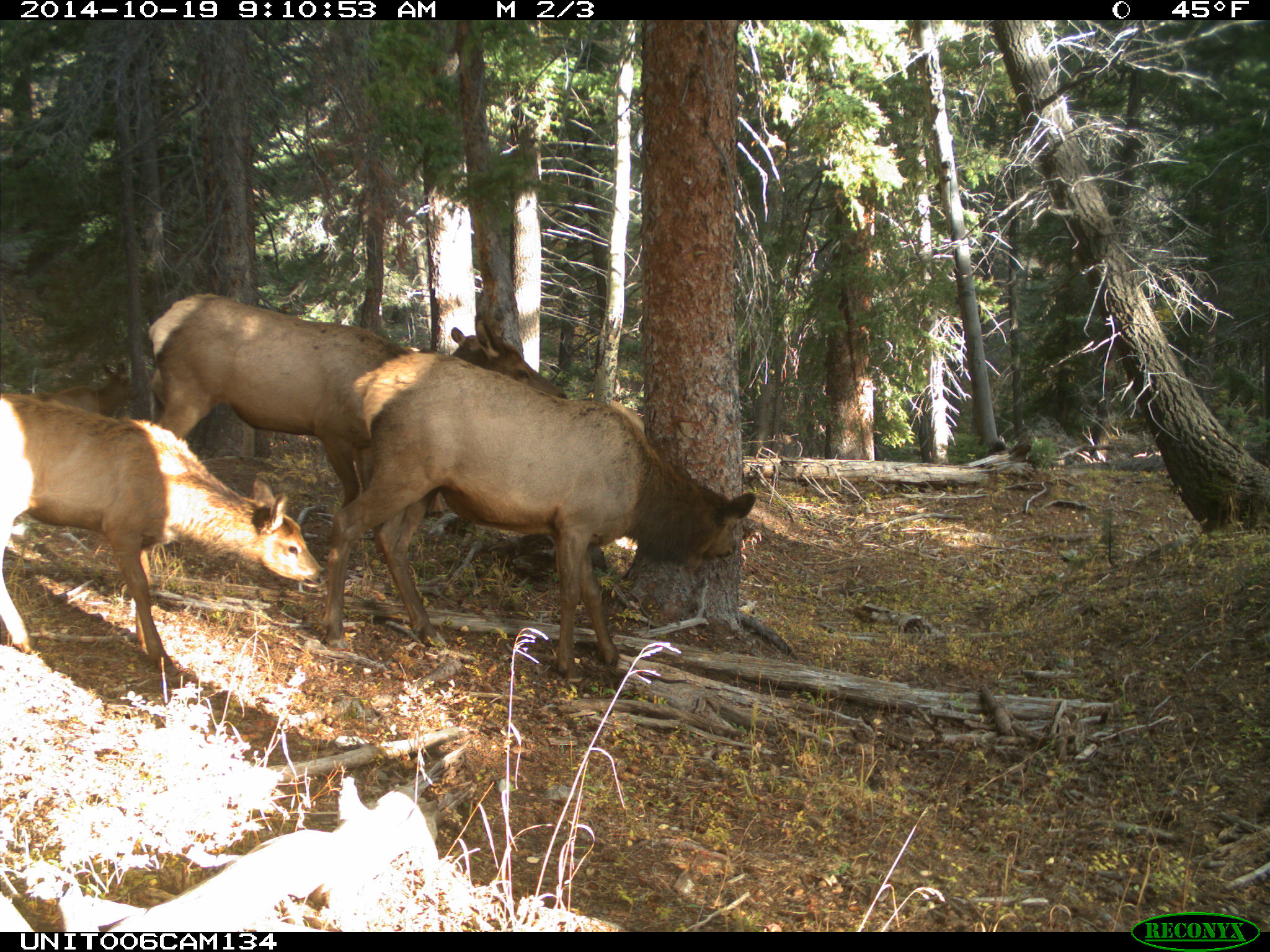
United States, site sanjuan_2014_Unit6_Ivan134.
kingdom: Animalia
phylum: Chordata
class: Mammalia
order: Artiodactyla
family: Cervidae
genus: Cervus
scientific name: Cervus elaphus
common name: red deer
Cervus elaphus (red deer).